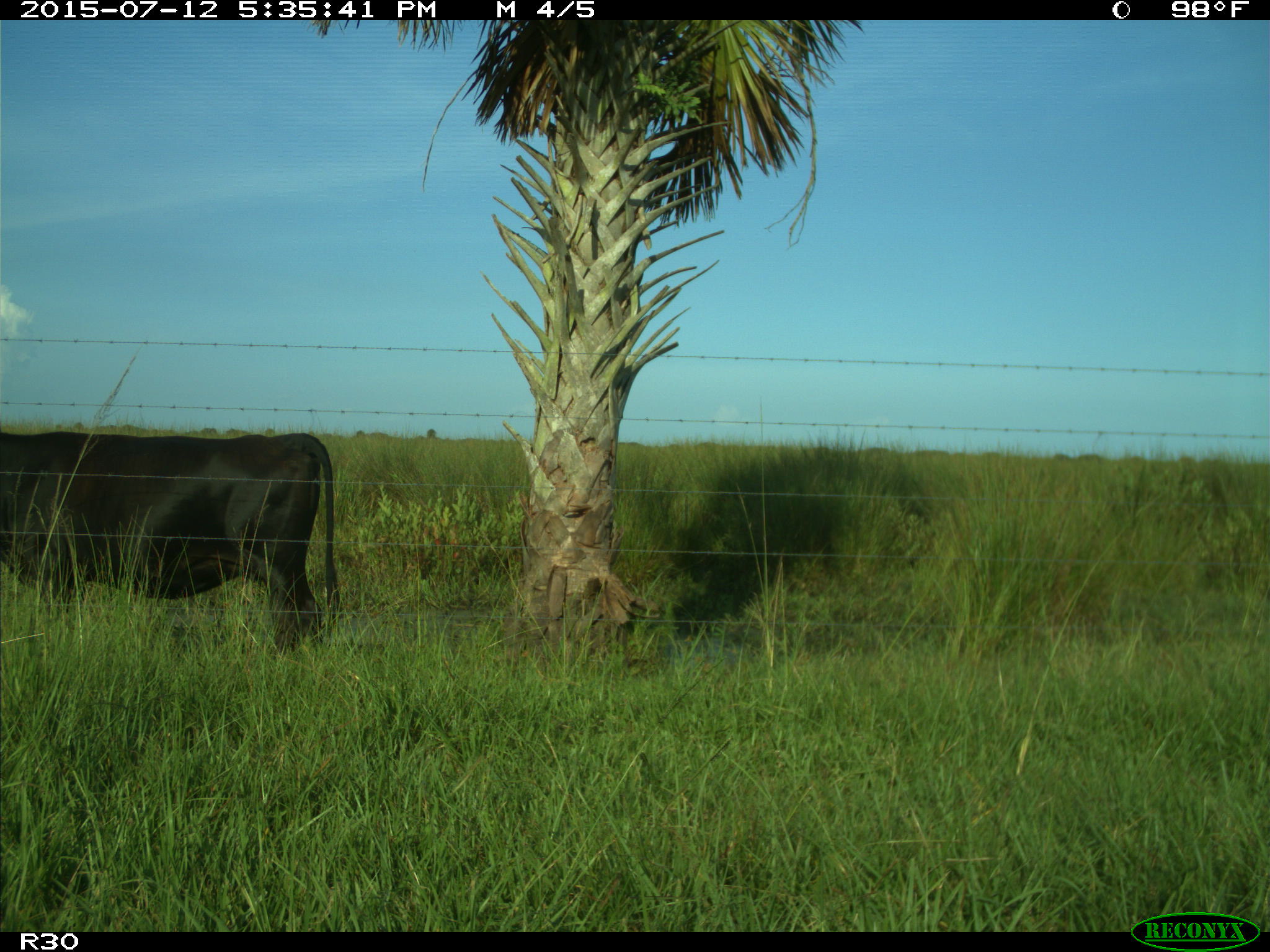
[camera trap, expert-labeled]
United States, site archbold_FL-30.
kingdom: Animalia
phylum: Chordata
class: Mammalia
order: Artiodactyla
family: Bovidae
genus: Bos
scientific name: Bos taurus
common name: domestic cow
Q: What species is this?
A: Bos taurus (domestic cow).